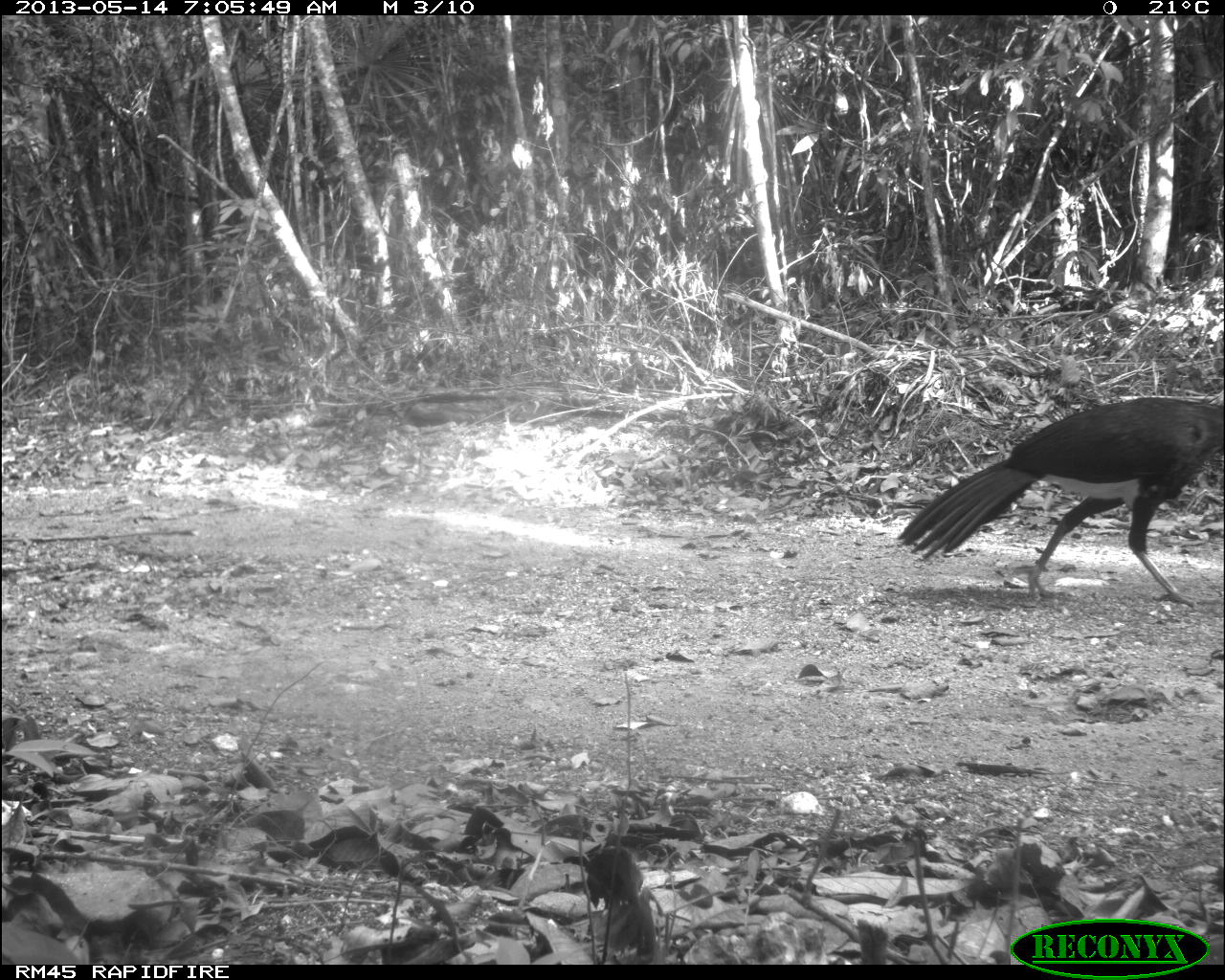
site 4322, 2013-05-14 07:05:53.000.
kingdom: Animalia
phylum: Chordata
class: Aves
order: Galliformes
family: Cracidae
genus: Crax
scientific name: Crax rubra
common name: great curassow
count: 1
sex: male